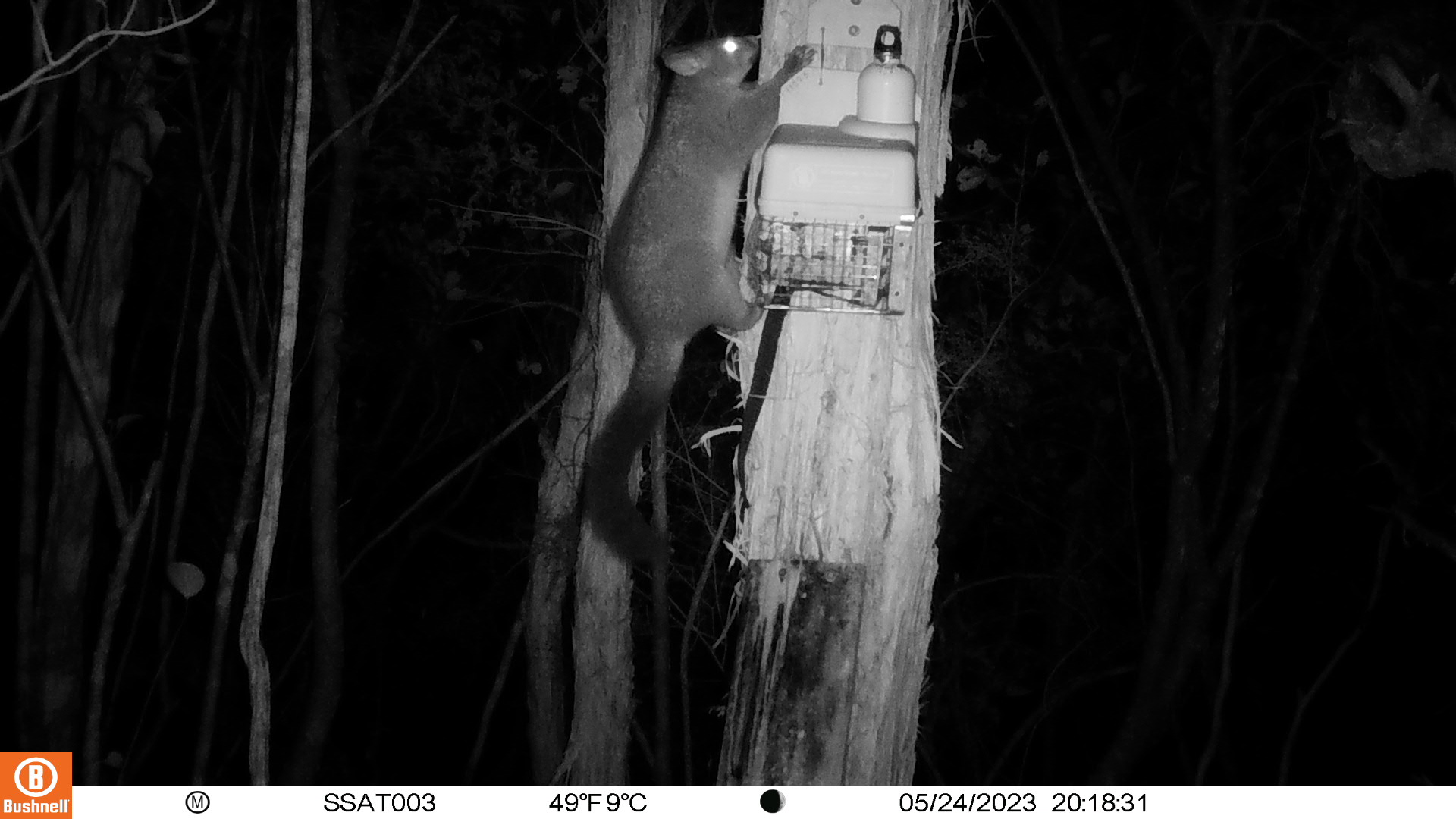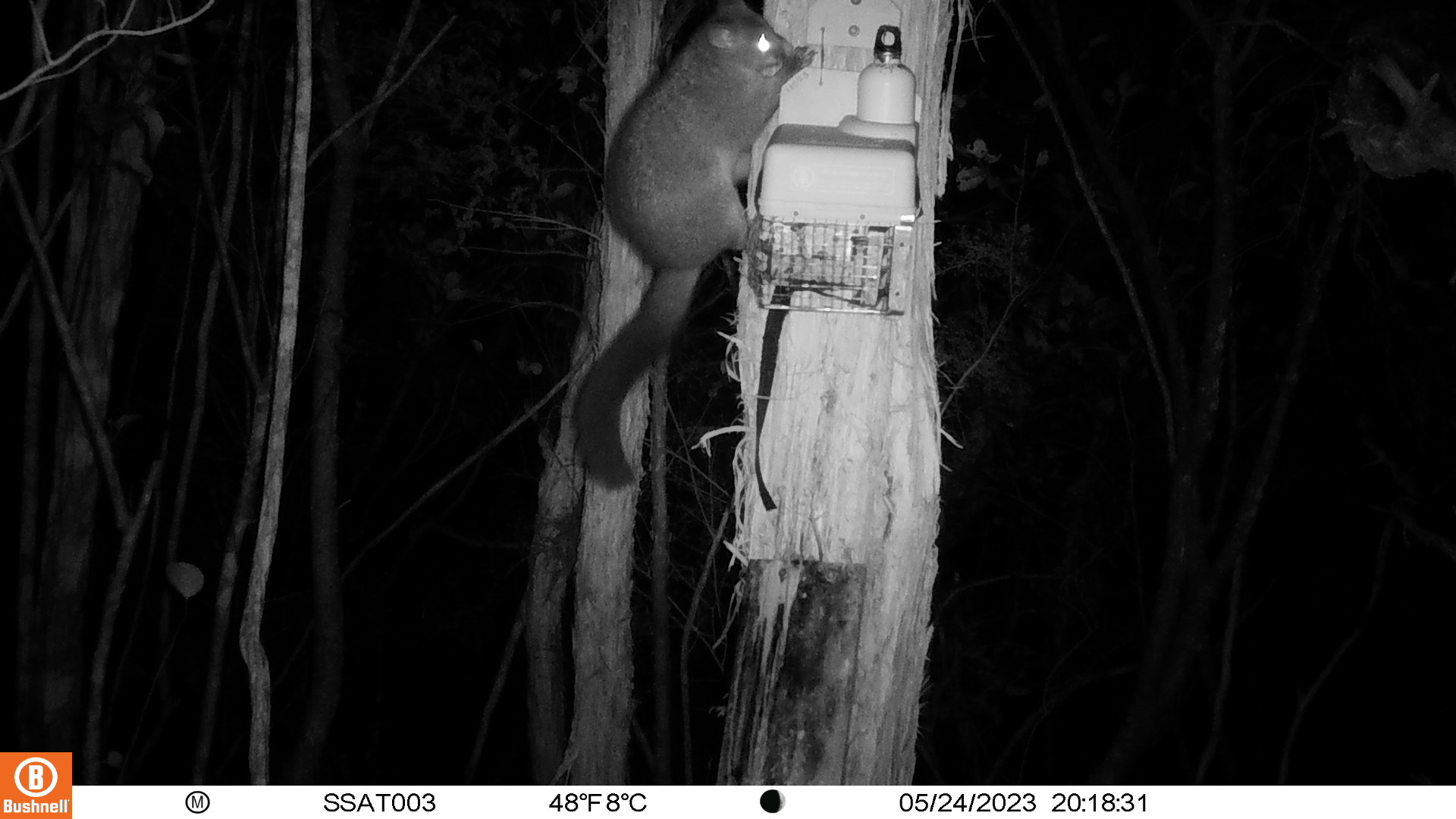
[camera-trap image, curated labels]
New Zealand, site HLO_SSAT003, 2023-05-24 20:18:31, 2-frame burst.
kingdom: Animalia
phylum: Chordata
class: Mammalia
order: Diprotodontia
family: Phalangeridae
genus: Trichosurus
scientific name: Trichosurus vulpecula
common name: common brushtail possum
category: possum